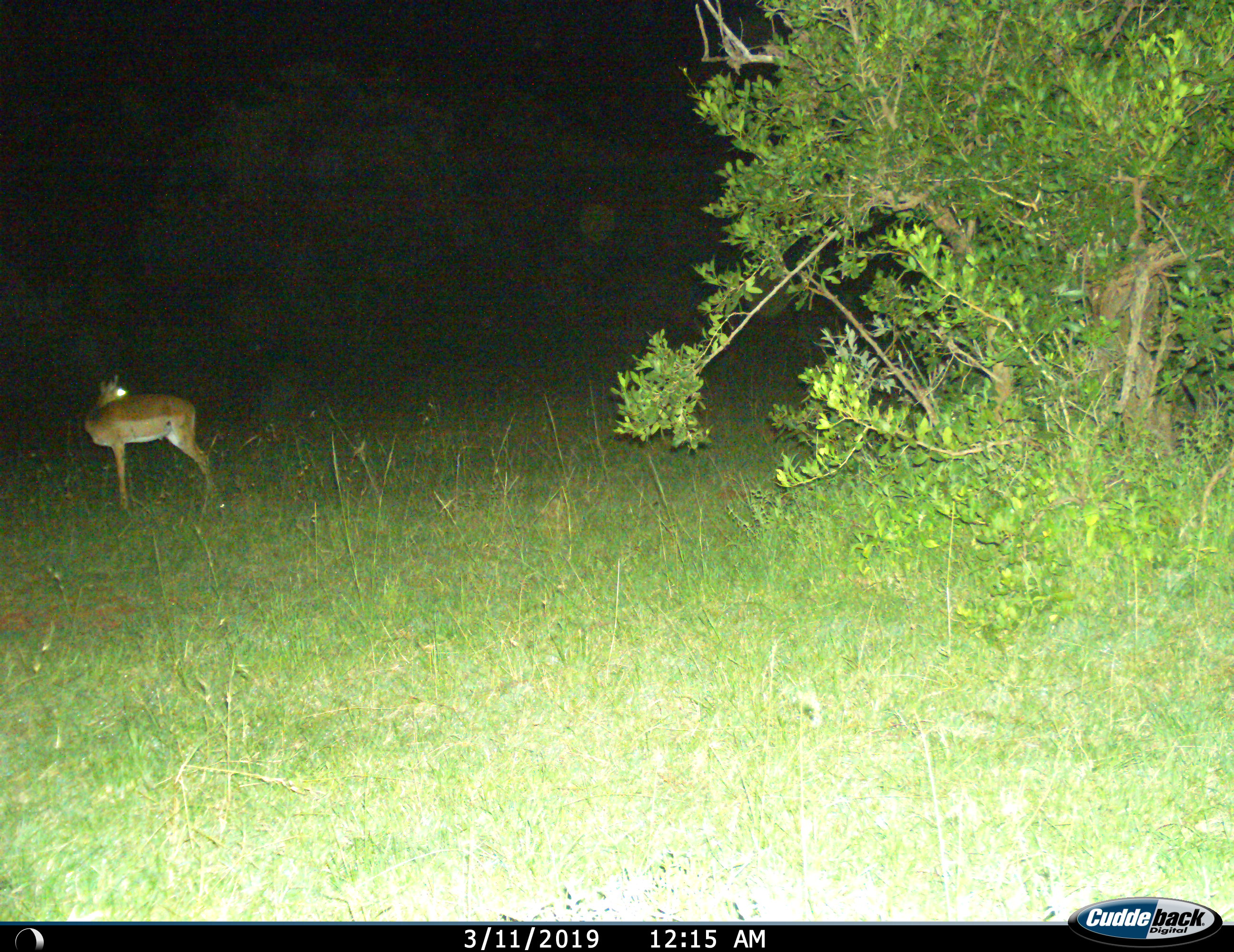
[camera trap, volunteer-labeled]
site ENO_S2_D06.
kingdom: Animalia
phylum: Chordata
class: Mammalia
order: Artiodactyla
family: Bovidae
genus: Aepyceros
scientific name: Aepyceros melampus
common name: impala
Impala (Aepyceros melampus), count 1. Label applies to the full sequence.